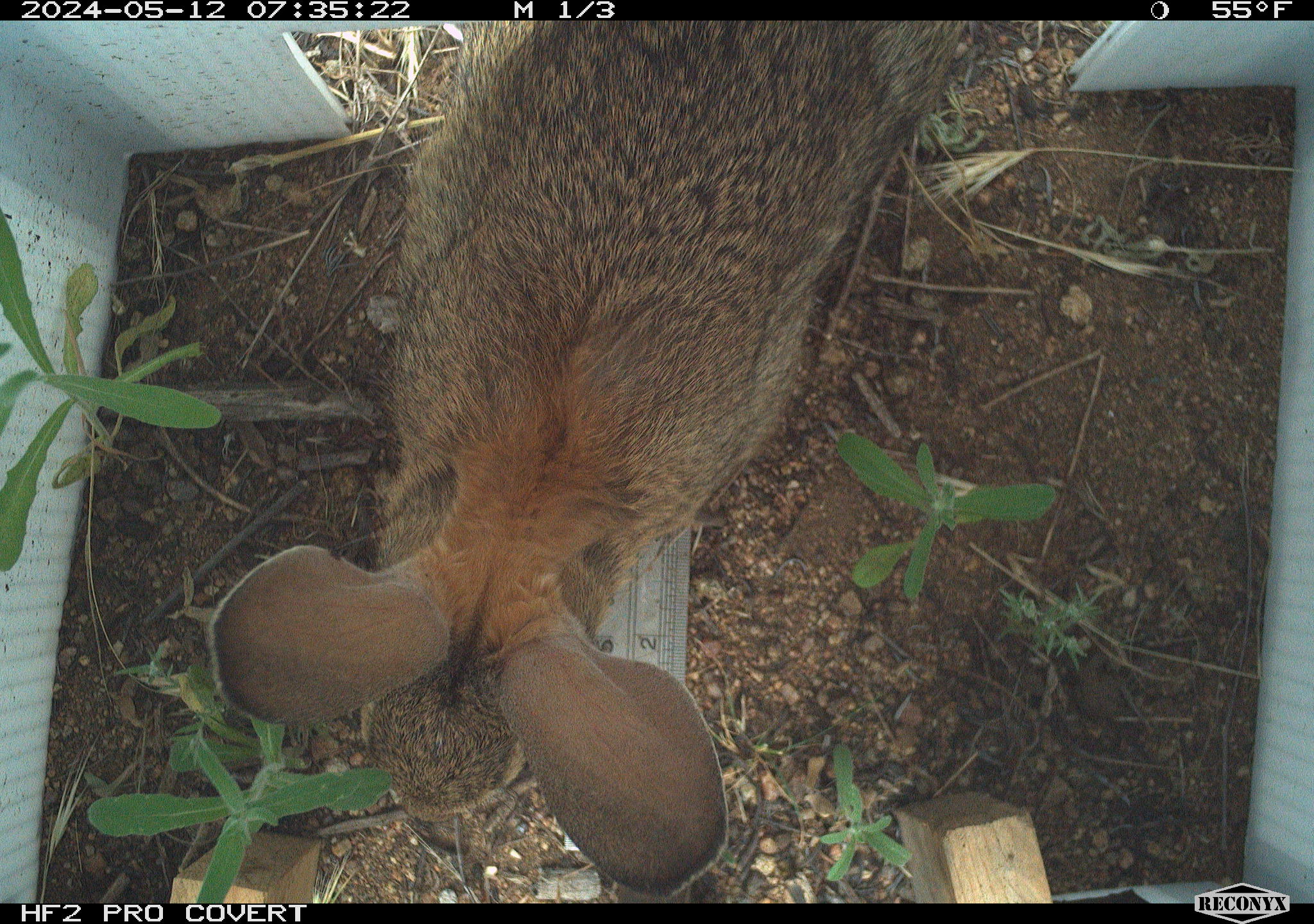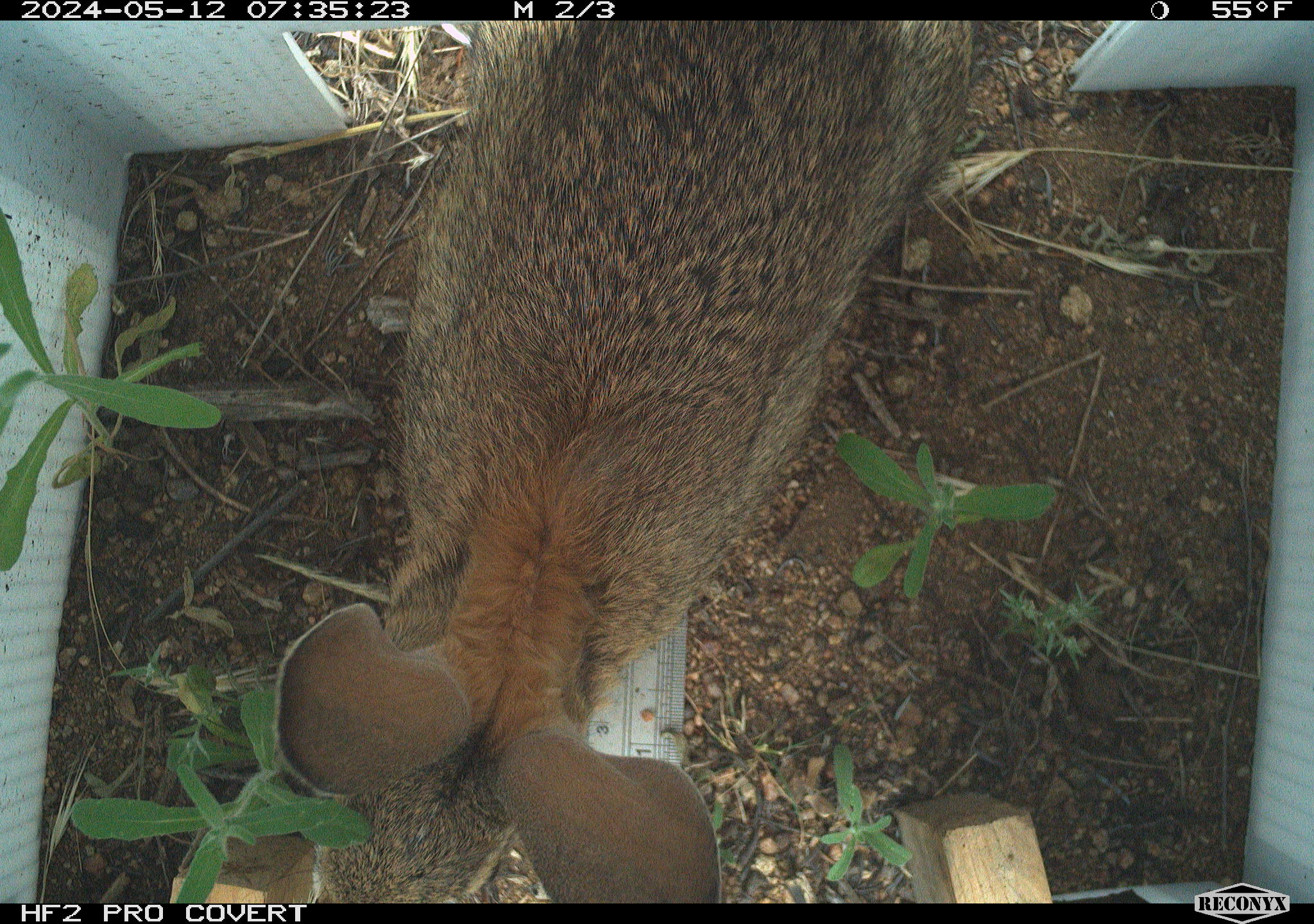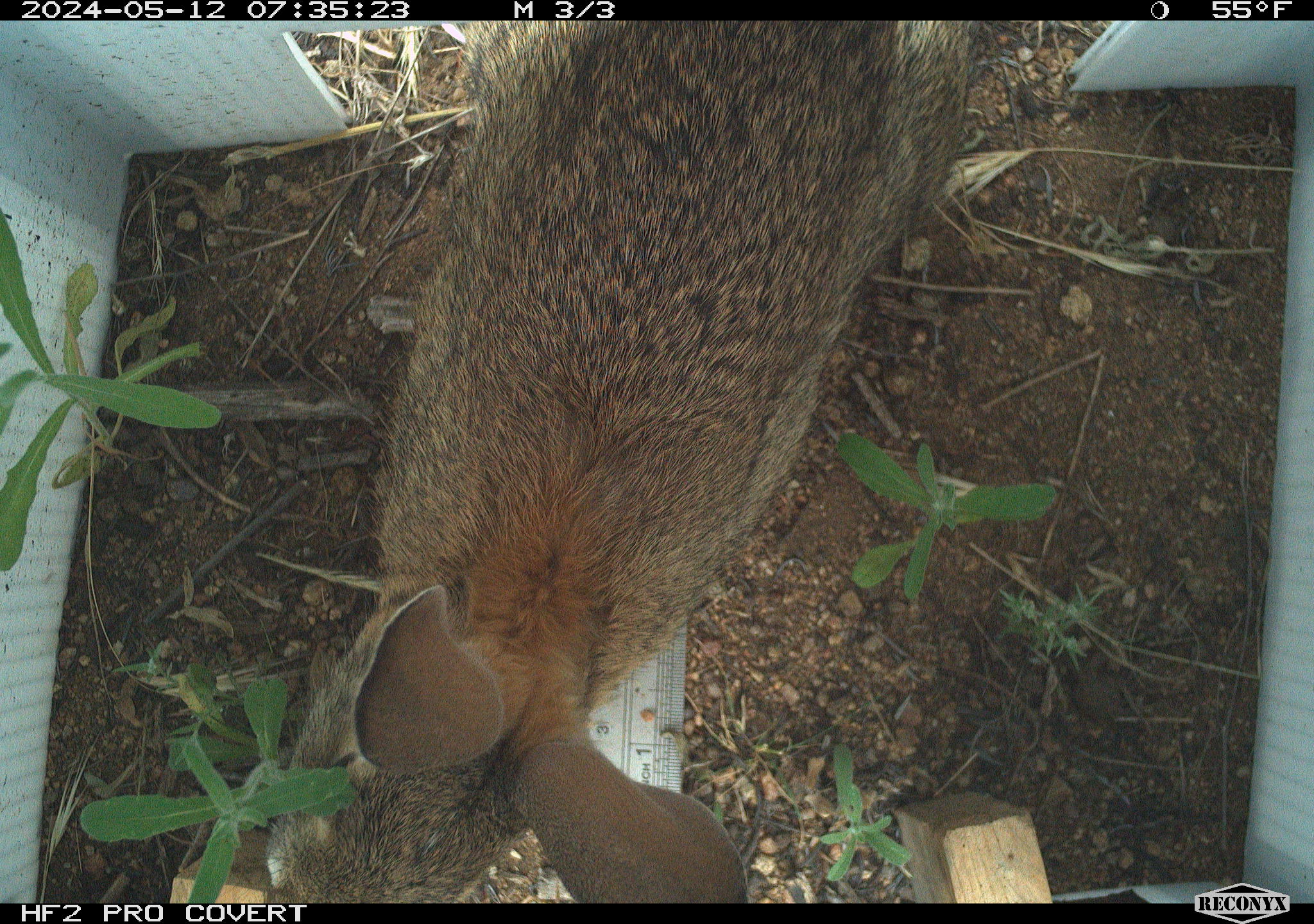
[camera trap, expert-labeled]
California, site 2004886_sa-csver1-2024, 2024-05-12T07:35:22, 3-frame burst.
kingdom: Animalia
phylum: Chordata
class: Mammalia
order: Lagomorpha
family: Leporidae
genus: Sylvilagus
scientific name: Sylvilagus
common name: cottontail rabbits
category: sylvilagus species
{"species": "sylvilagus species (cottontail rabbits) (Sylvilagus)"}